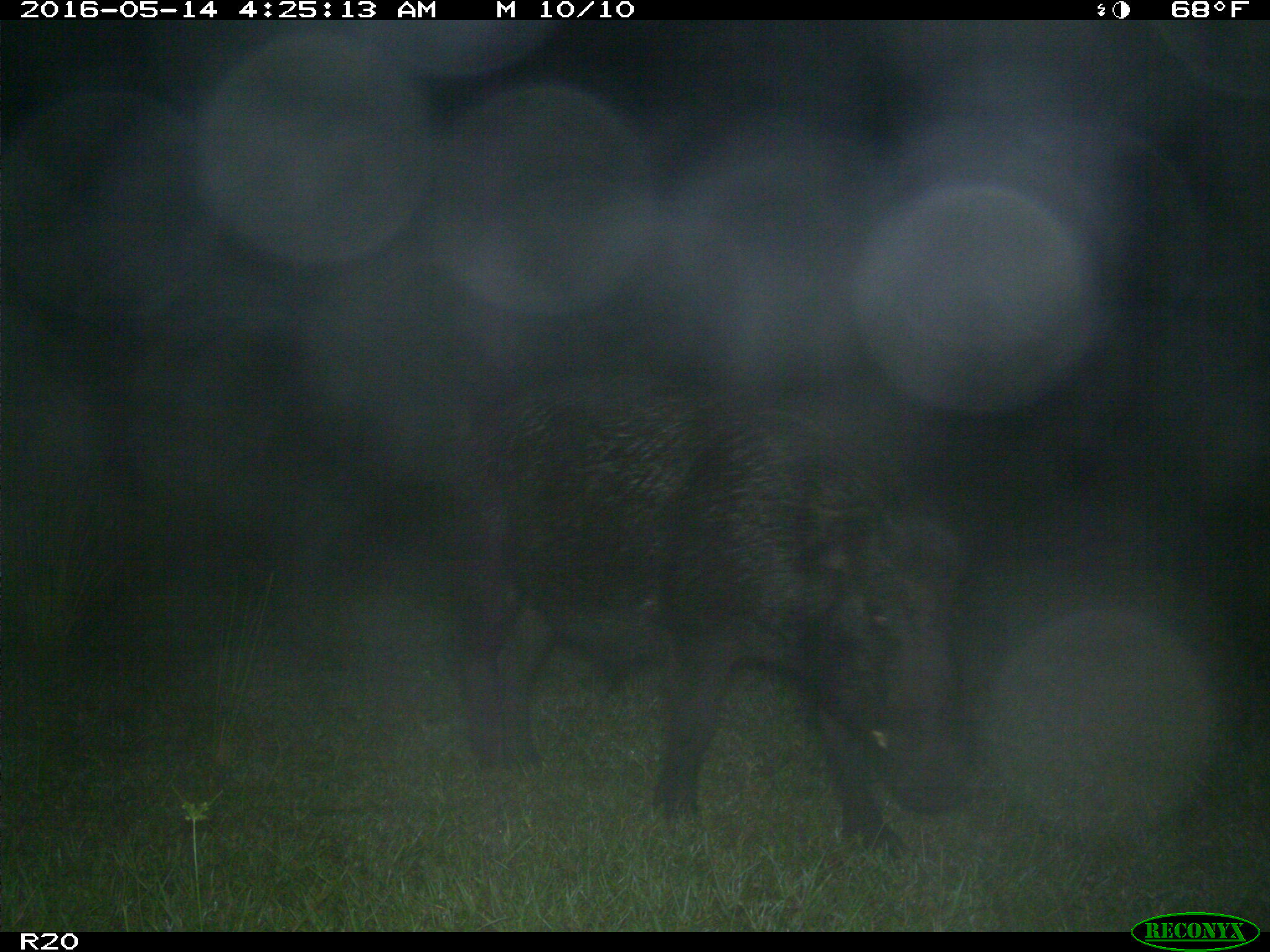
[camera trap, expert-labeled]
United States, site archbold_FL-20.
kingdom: Animalia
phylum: Chordata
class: Mammalia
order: Artiodactyla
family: Suidae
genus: Sus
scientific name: Sus scrofa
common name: wild boar